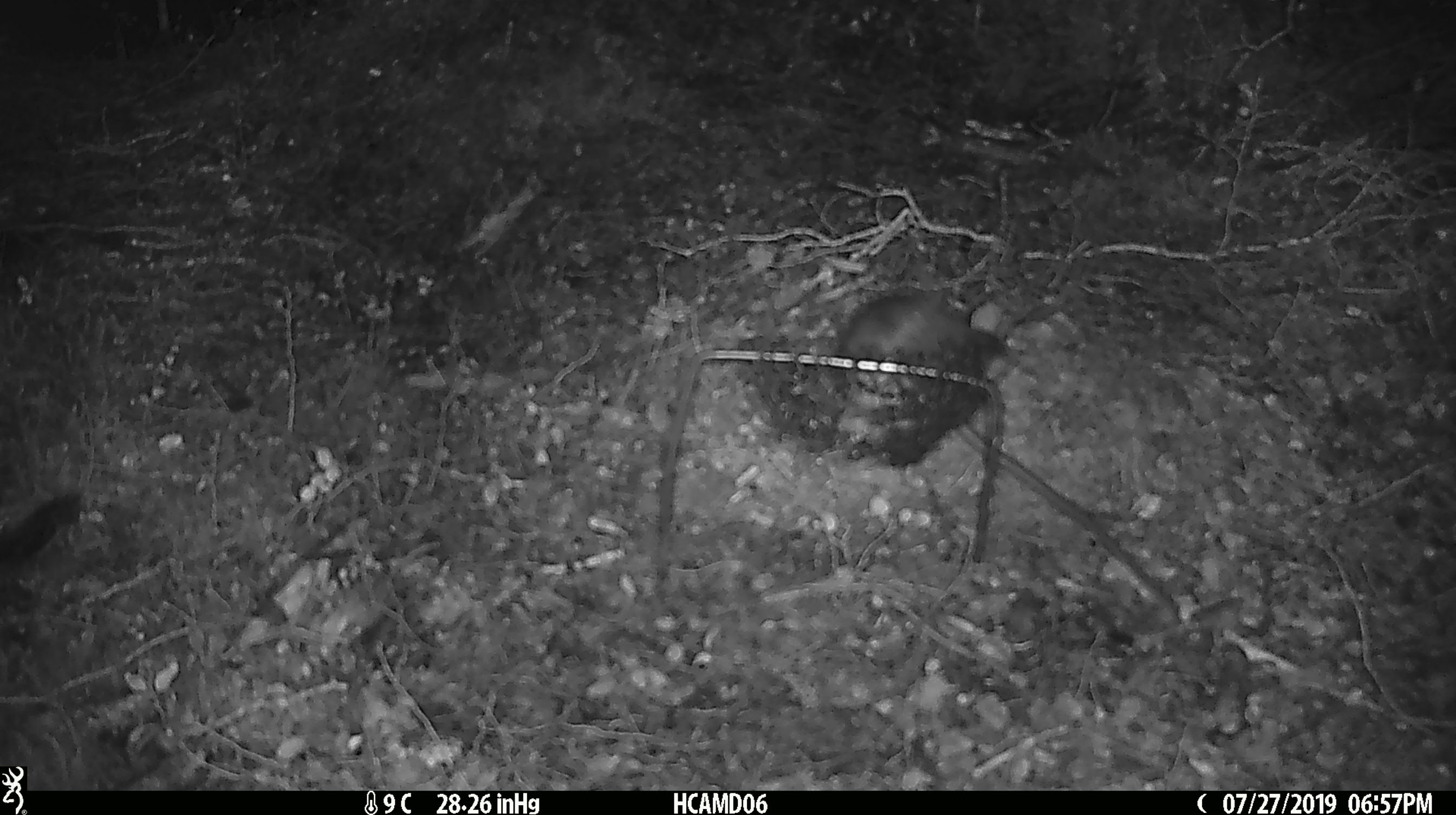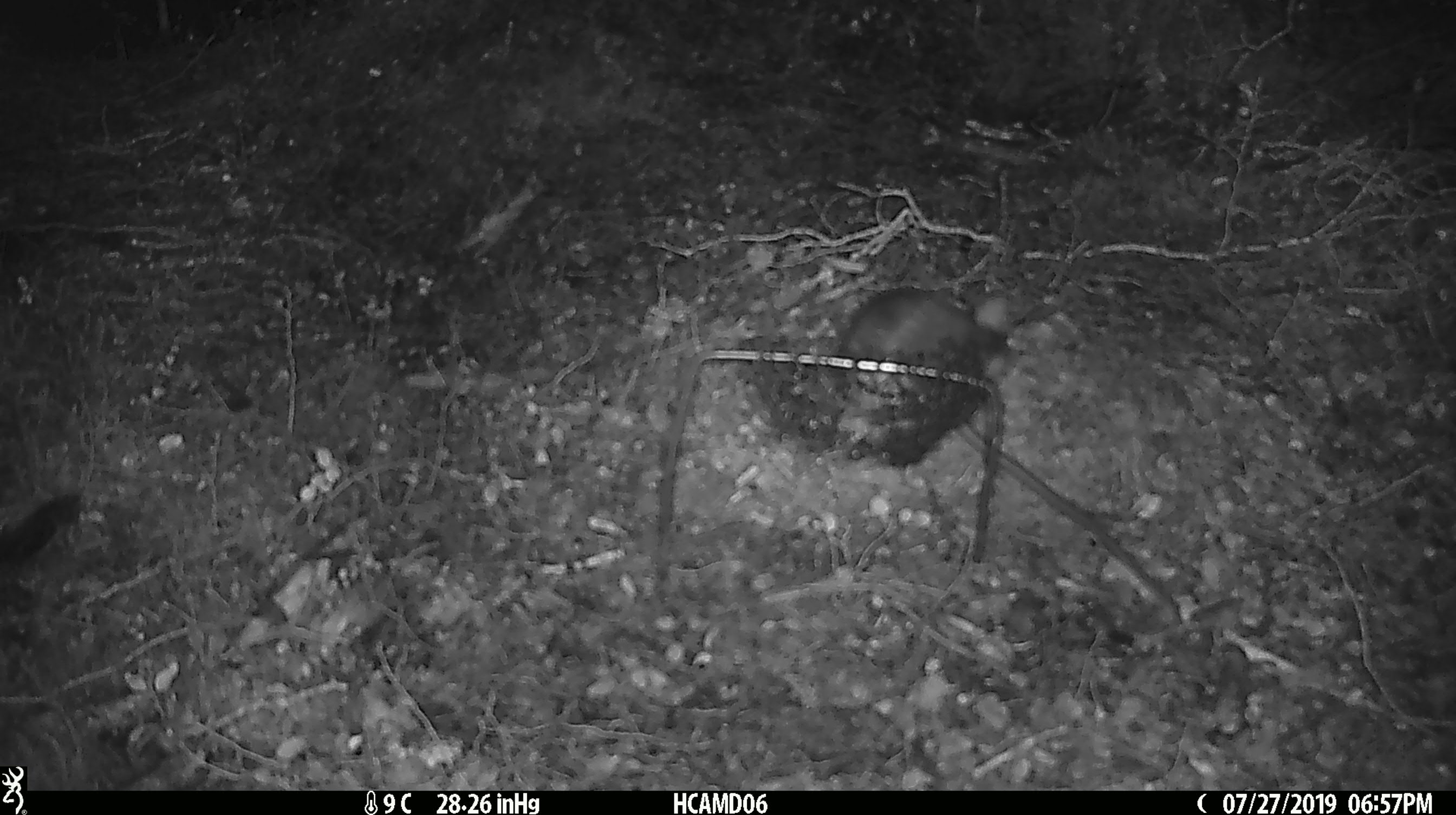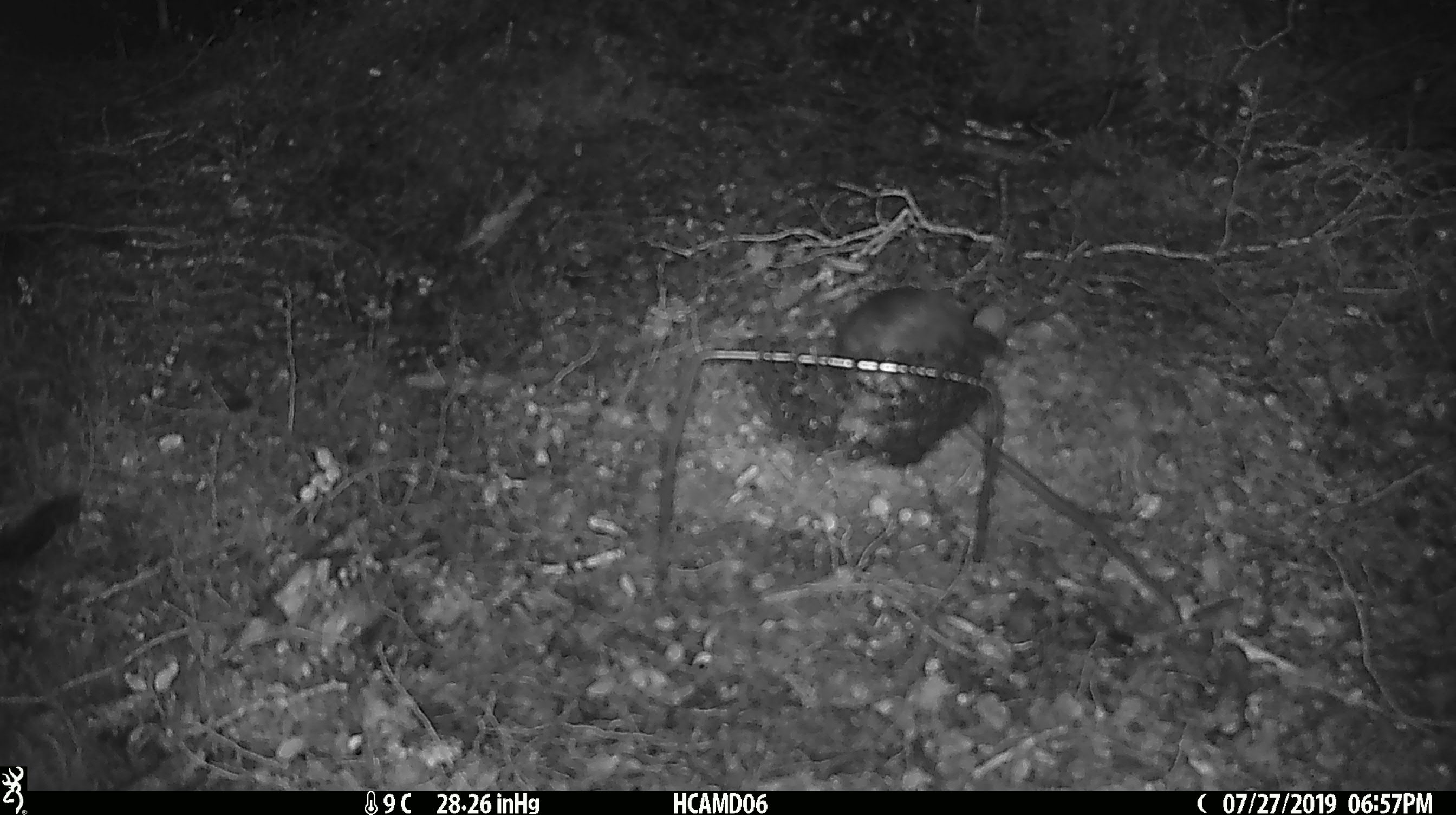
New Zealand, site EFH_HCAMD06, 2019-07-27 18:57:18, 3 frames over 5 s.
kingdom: Animalia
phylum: Chordata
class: Mammalia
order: Rodentia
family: Muridae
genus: Rattus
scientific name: Rattus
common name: rat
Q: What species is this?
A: Rat (Rattus).